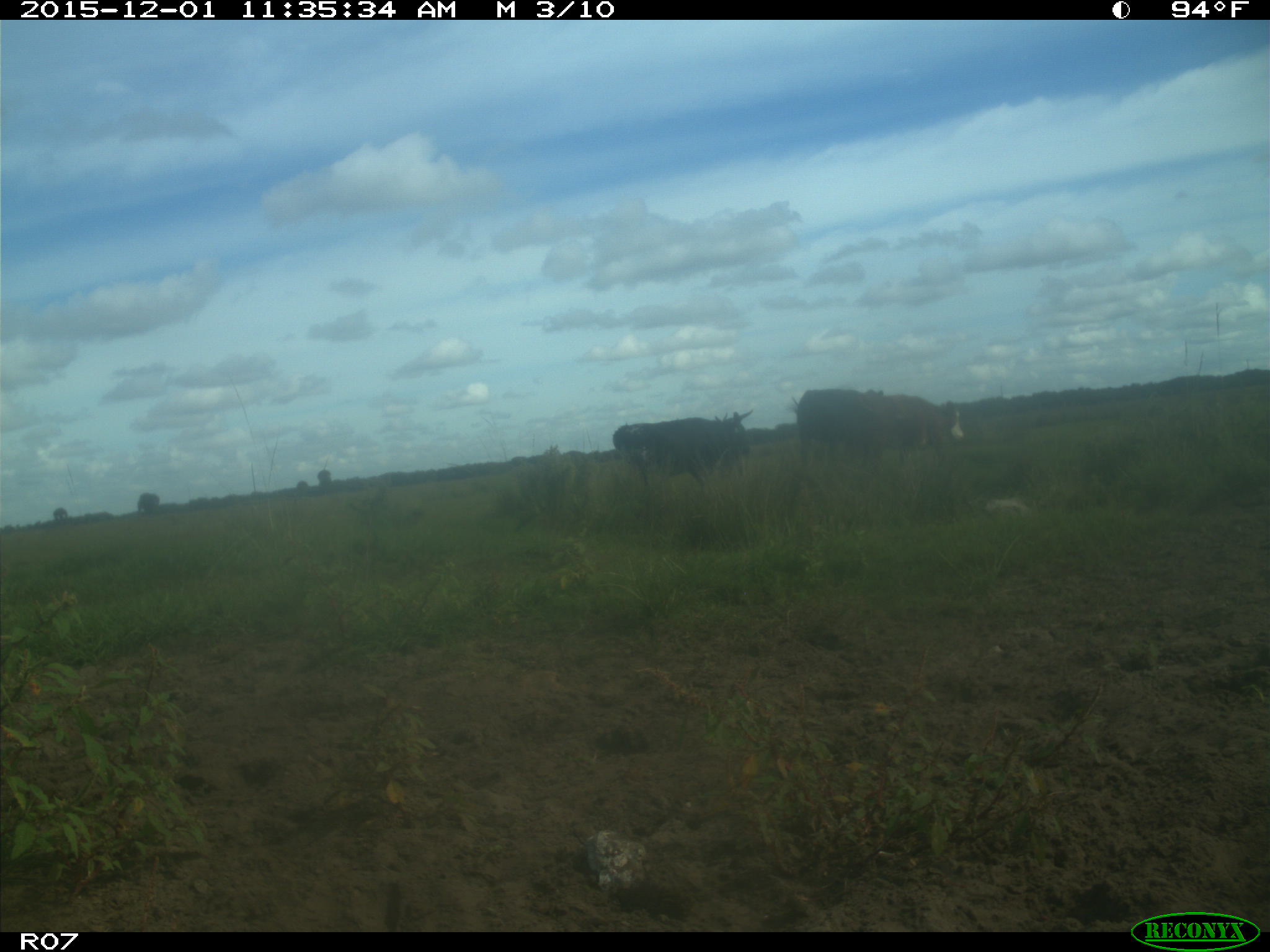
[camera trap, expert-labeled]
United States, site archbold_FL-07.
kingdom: Animalia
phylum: Chordata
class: Mammalia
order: Artiodactyla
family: Bovidae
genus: Bos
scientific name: Bos taurus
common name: domestic cow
Bos taurus (domestic cow).